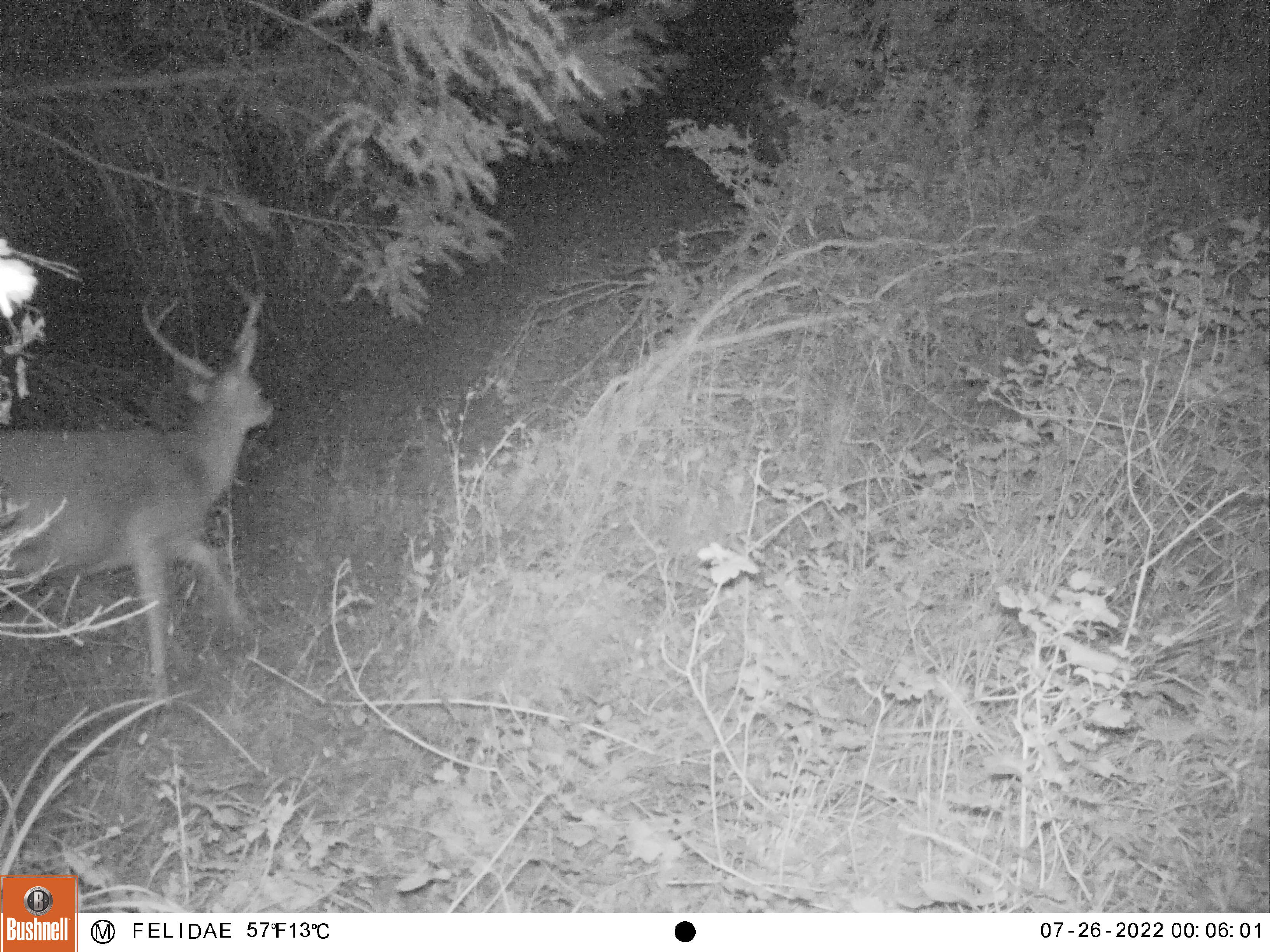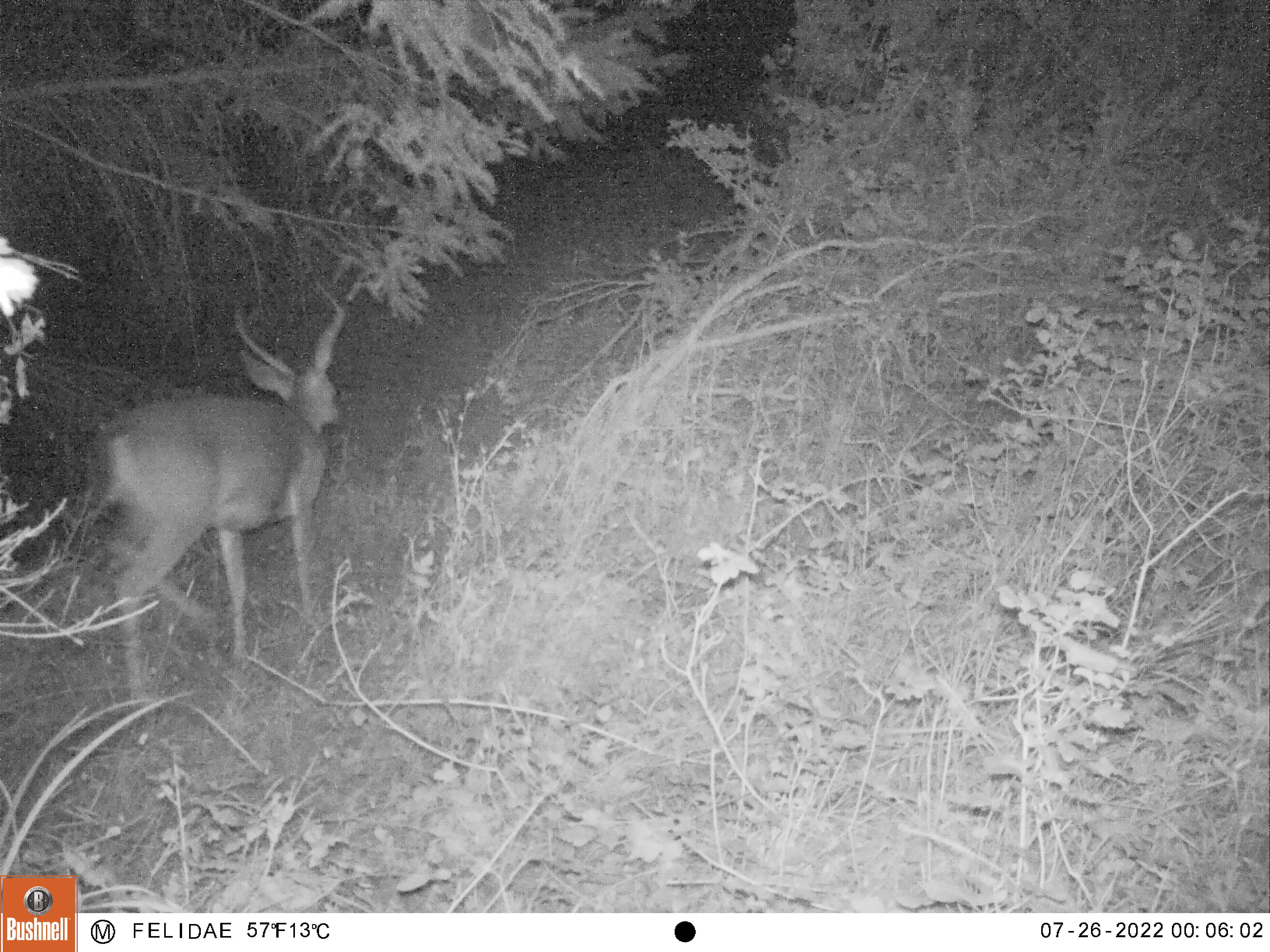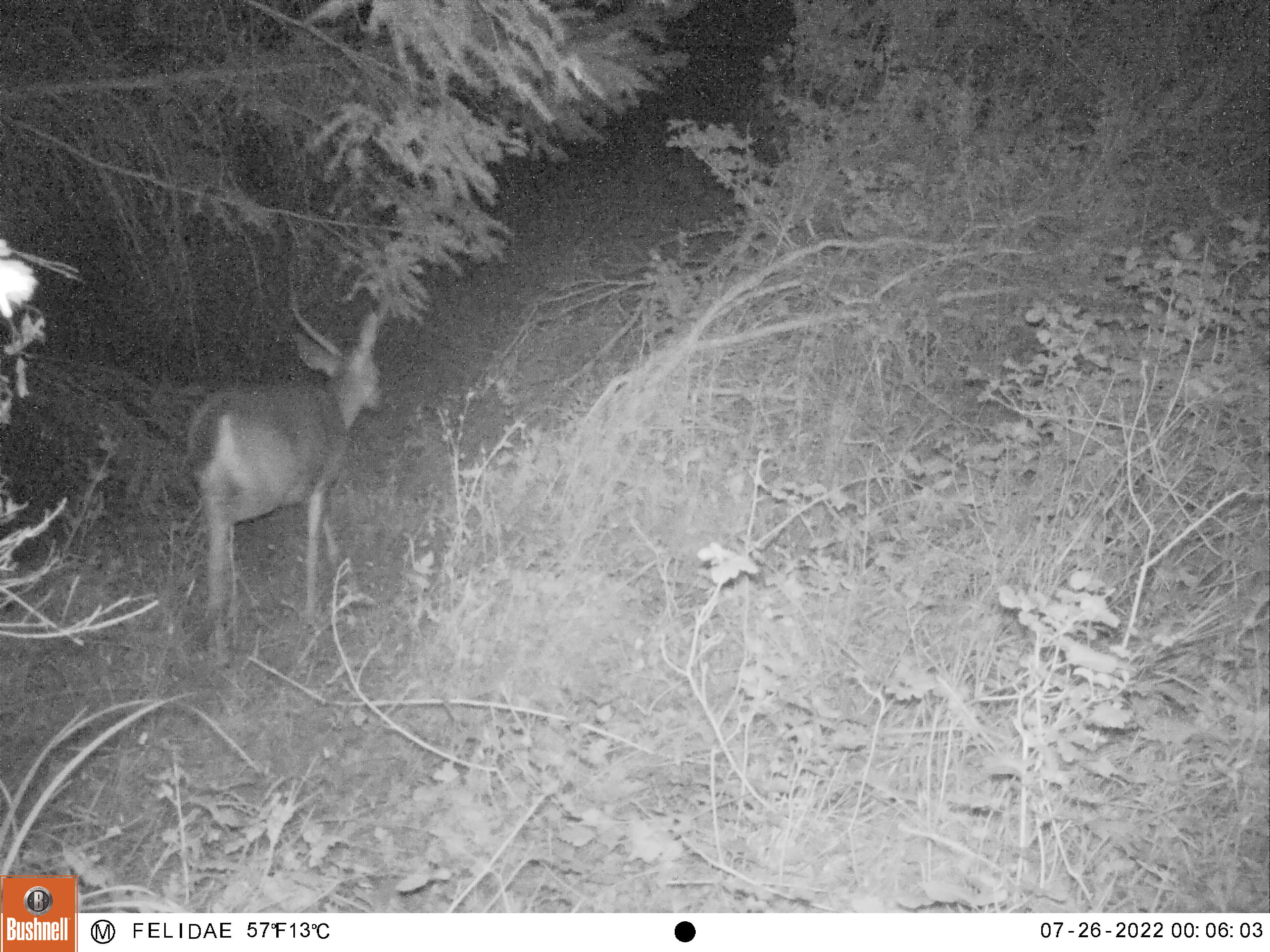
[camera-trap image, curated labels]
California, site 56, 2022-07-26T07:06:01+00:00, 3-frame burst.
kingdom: Animalia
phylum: Chordata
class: Mammalia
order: Artiodactyla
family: Cervidae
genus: Odocoileus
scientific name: Odocoileus hemionus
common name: mule deer